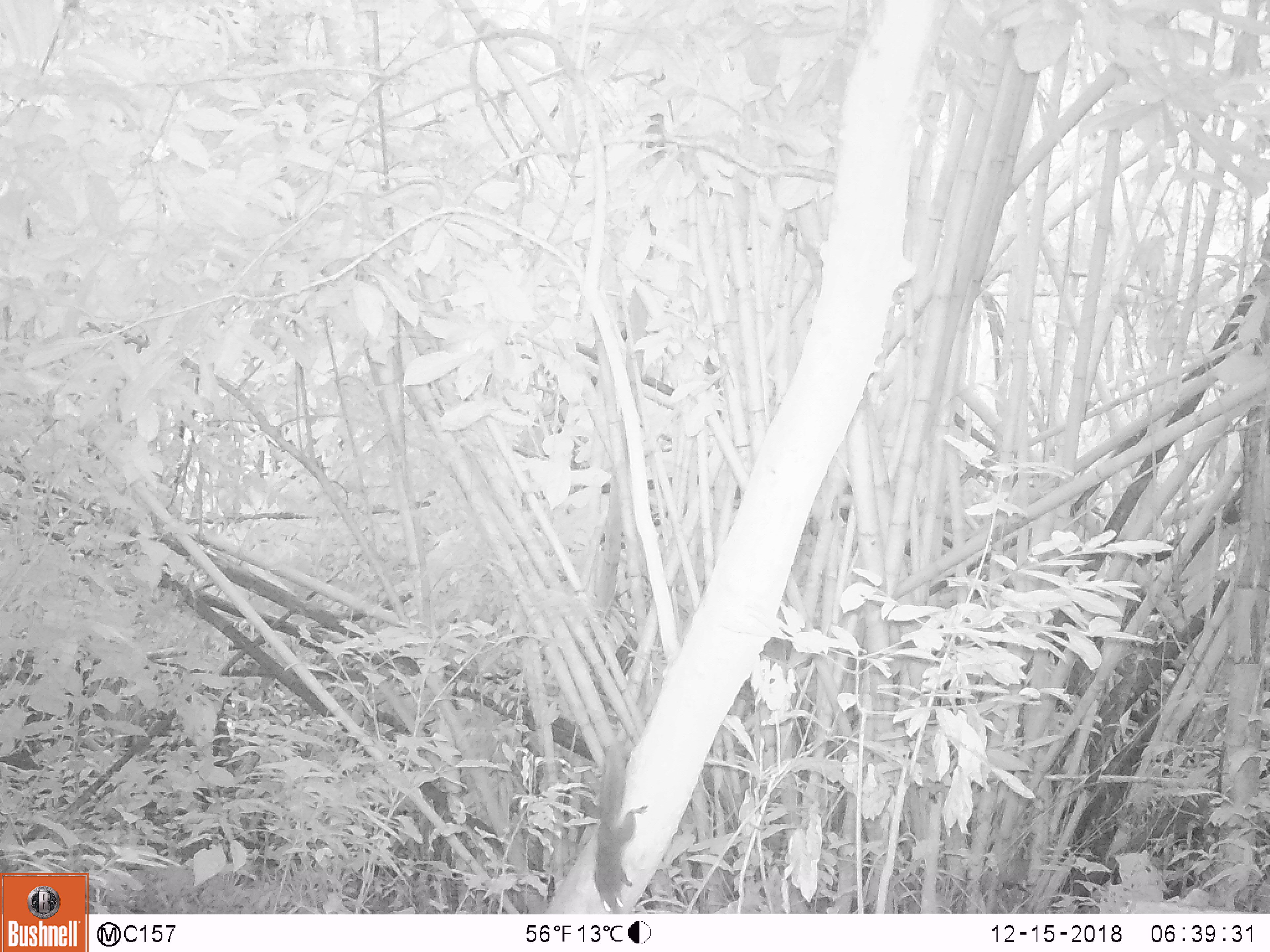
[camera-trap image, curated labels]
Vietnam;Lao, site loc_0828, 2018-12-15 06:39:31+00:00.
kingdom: Animalia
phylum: Chordata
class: Mammalia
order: Rodentia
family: Sciuridae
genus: Sciurus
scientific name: Sciurus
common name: squirrel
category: unidentified squirrel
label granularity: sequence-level